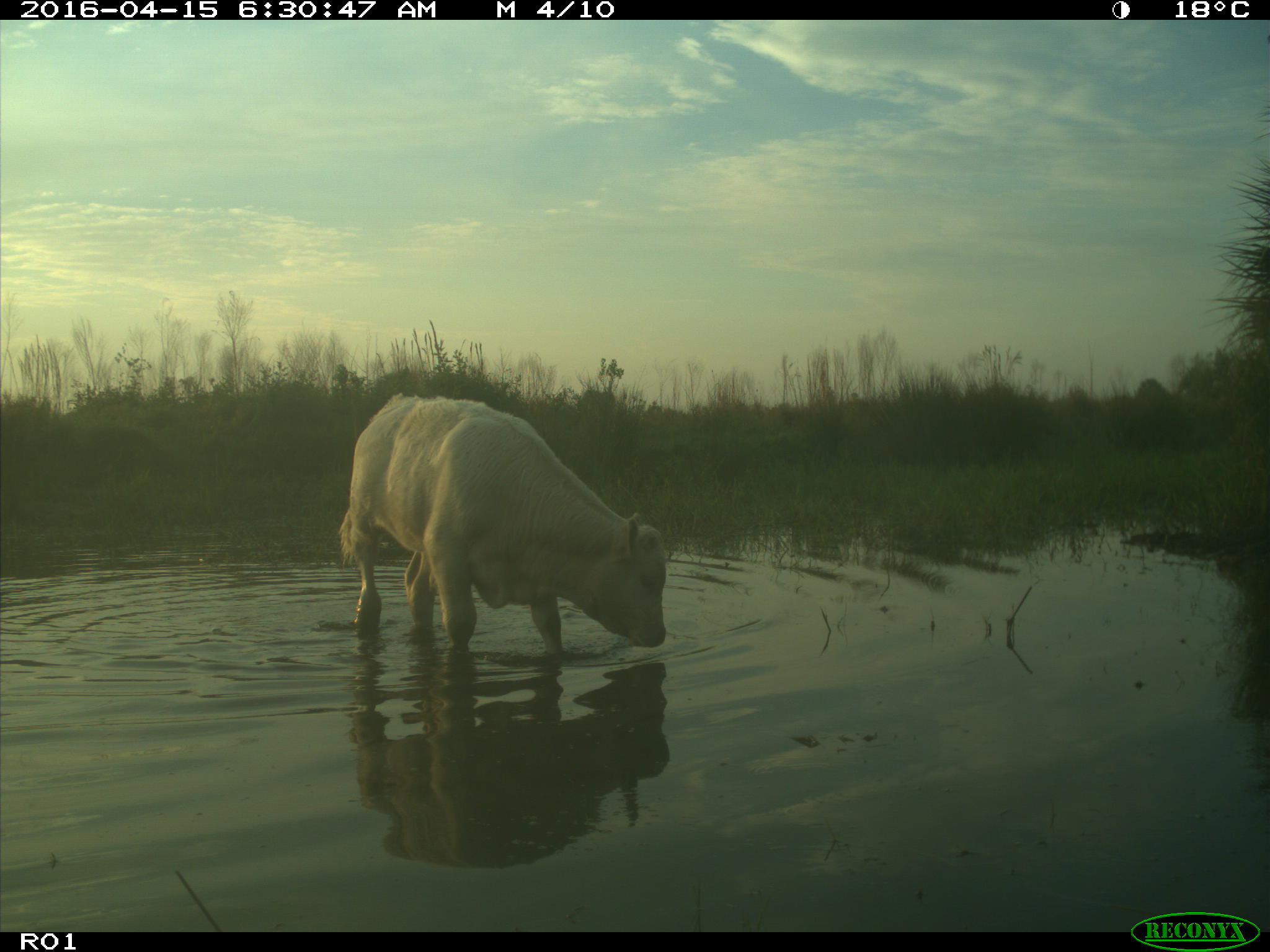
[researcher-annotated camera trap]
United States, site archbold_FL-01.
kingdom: Animalia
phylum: Chordata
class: Mammalia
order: Artiodactyla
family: Bovidae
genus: Bos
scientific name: Bos taurus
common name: domestic cow